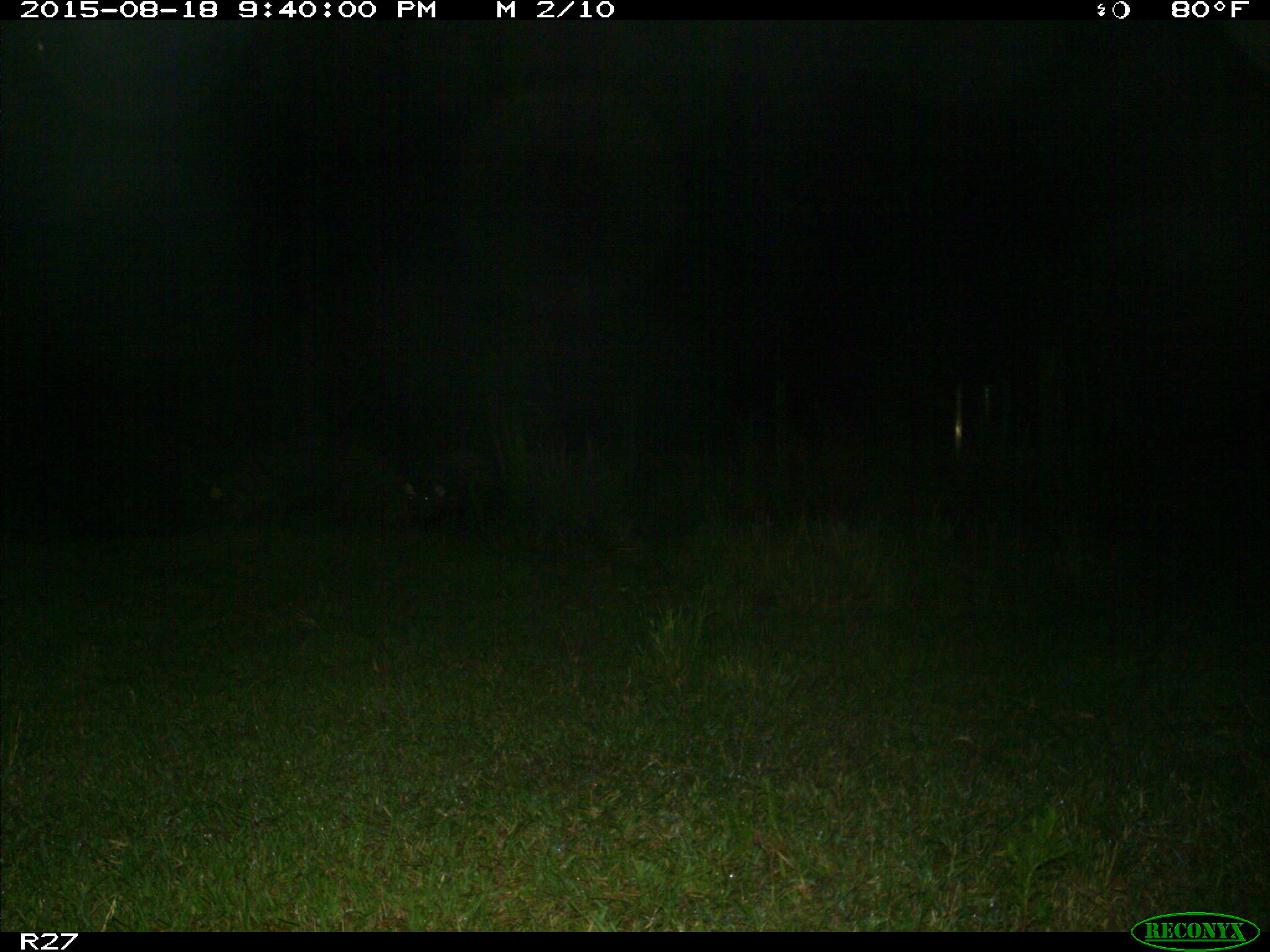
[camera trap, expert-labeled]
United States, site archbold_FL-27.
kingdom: Animalia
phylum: Chordata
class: Mammalia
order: Artiodactyla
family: Suidae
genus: Sus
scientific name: Sus scrofa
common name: wild boar